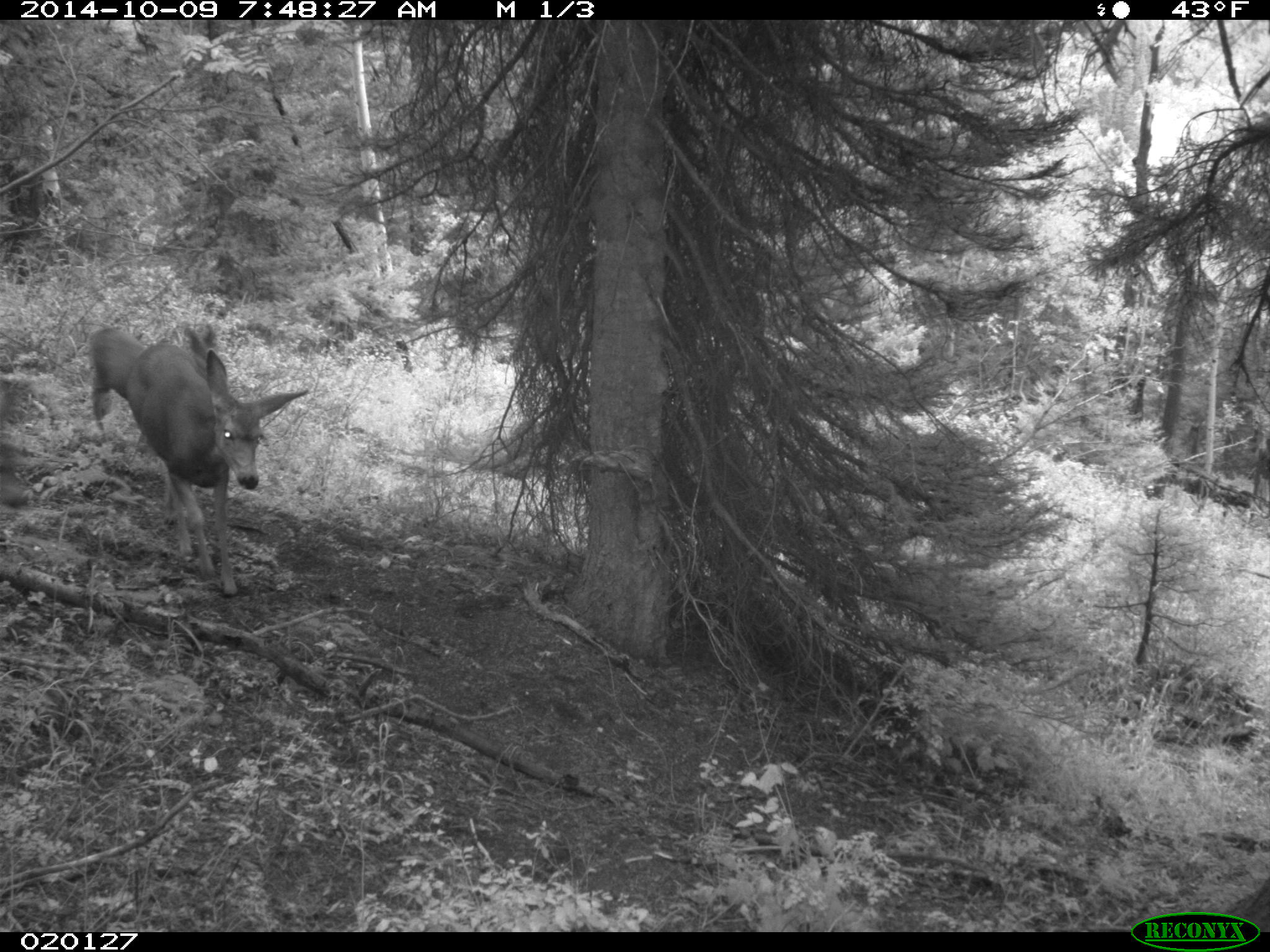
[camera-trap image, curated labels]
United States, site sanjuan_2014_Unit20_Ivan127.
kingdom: Animalia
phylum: Chordata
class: Mammalia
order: Artiodactyla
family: Cervidae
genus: Odocoileus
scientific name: Odocoileus hemionus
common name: mule deer